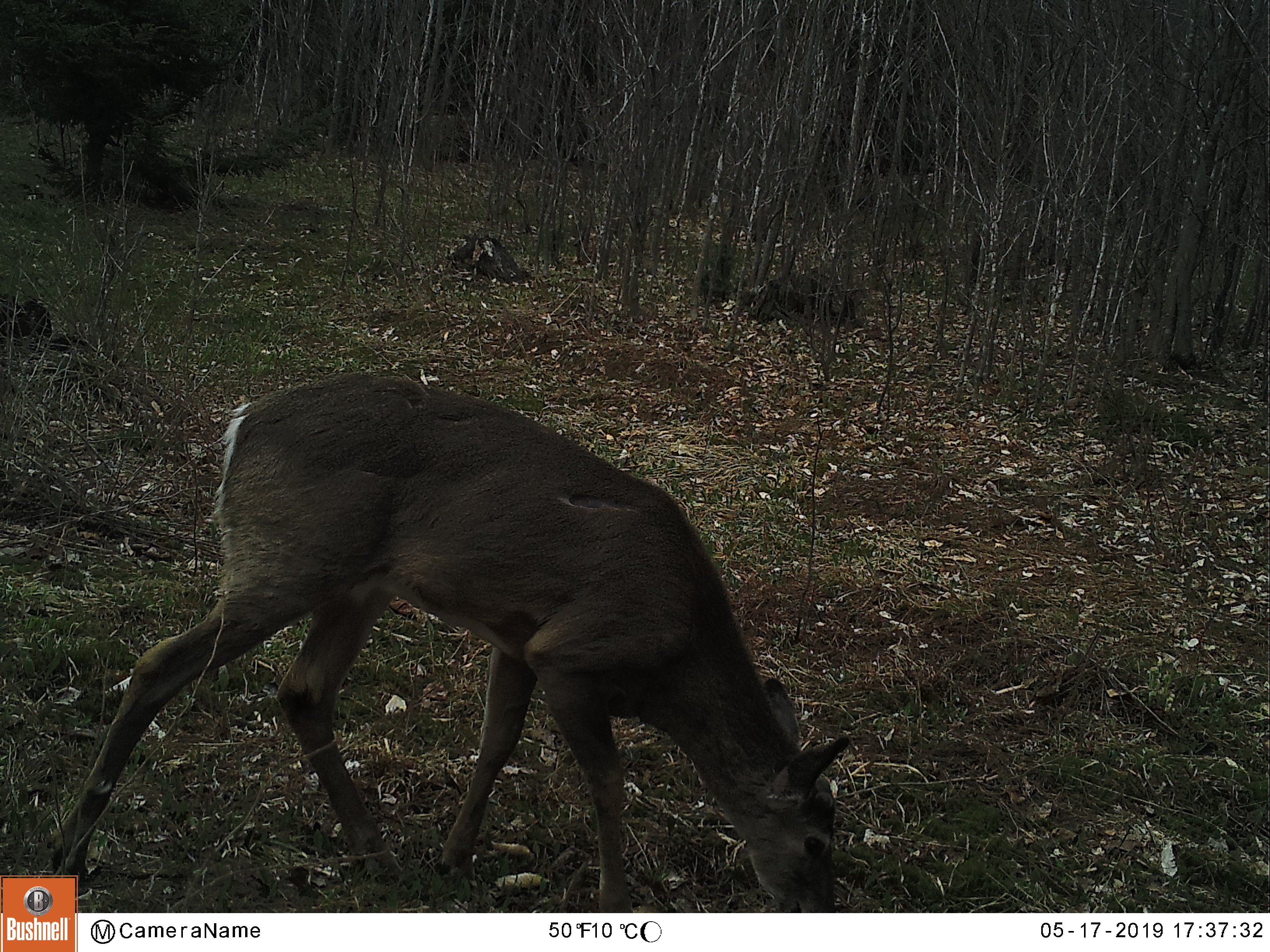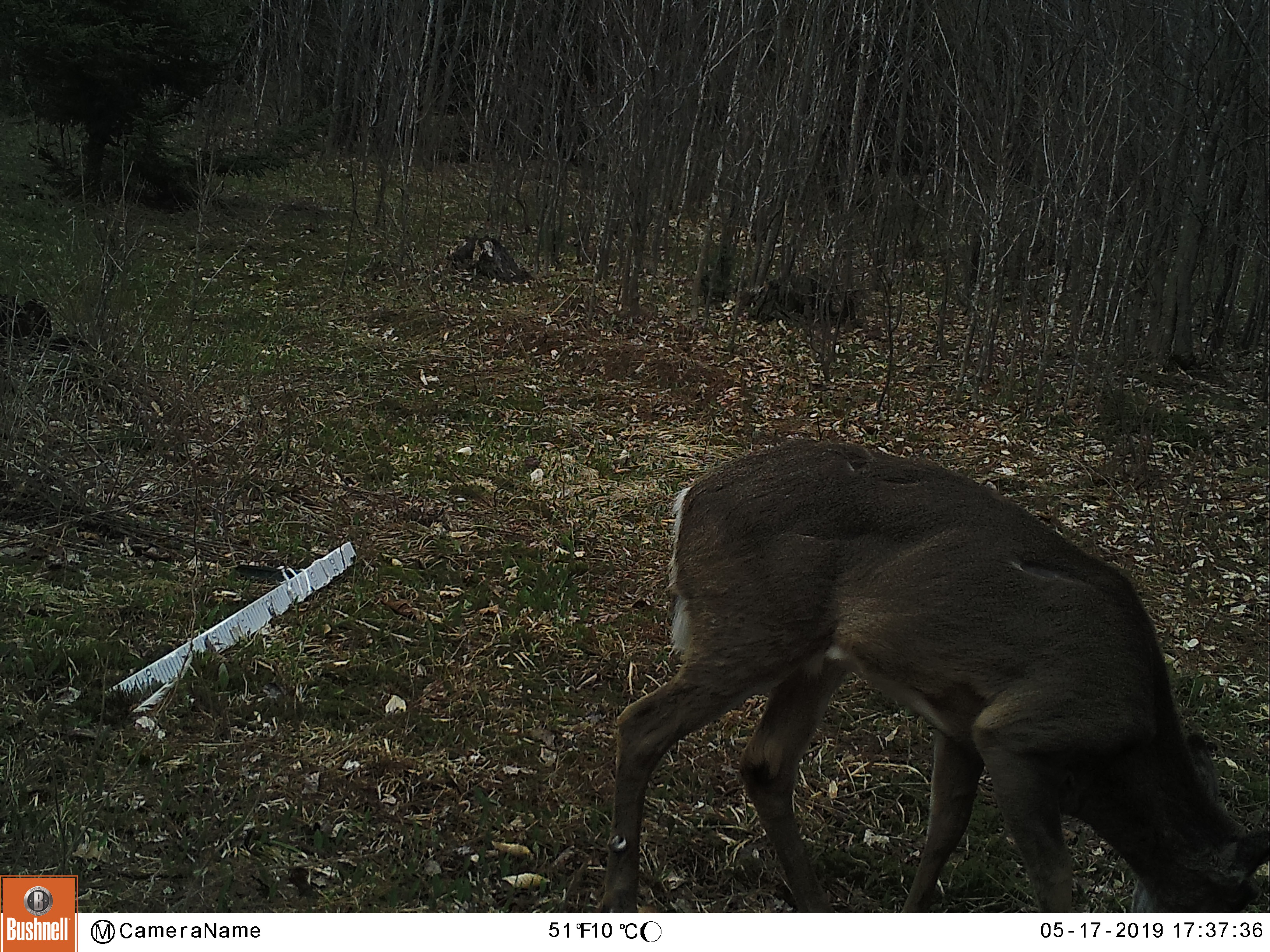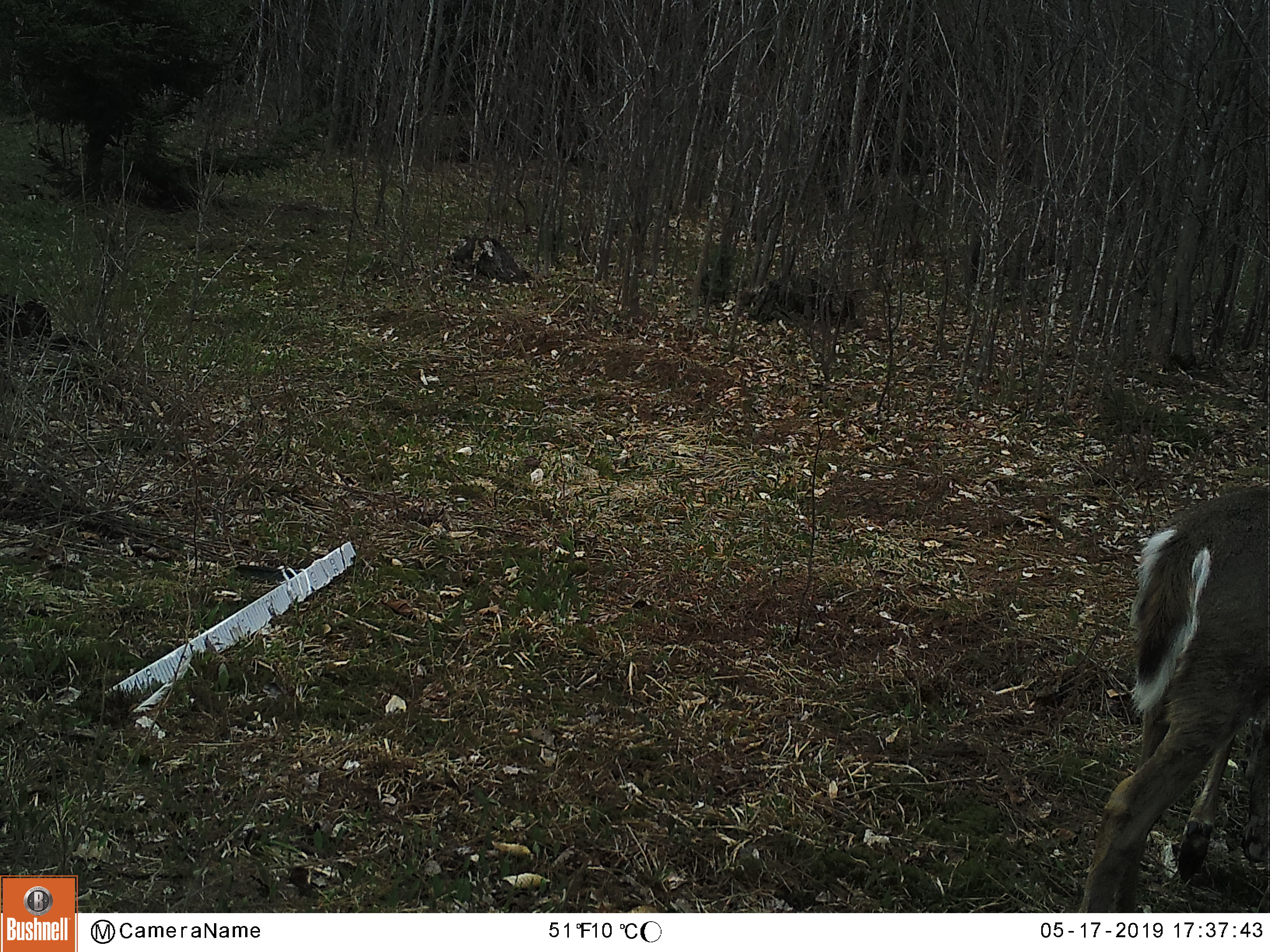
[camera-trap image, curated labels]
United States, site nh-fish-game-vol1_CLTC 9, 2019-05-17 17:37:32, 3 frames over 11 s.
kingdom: Animalia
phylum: Chordata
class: Mammalia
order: Artiodactyla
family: Cervidae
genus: Odocoileus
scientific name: Odocoileus virginianus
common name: white-tailed deer